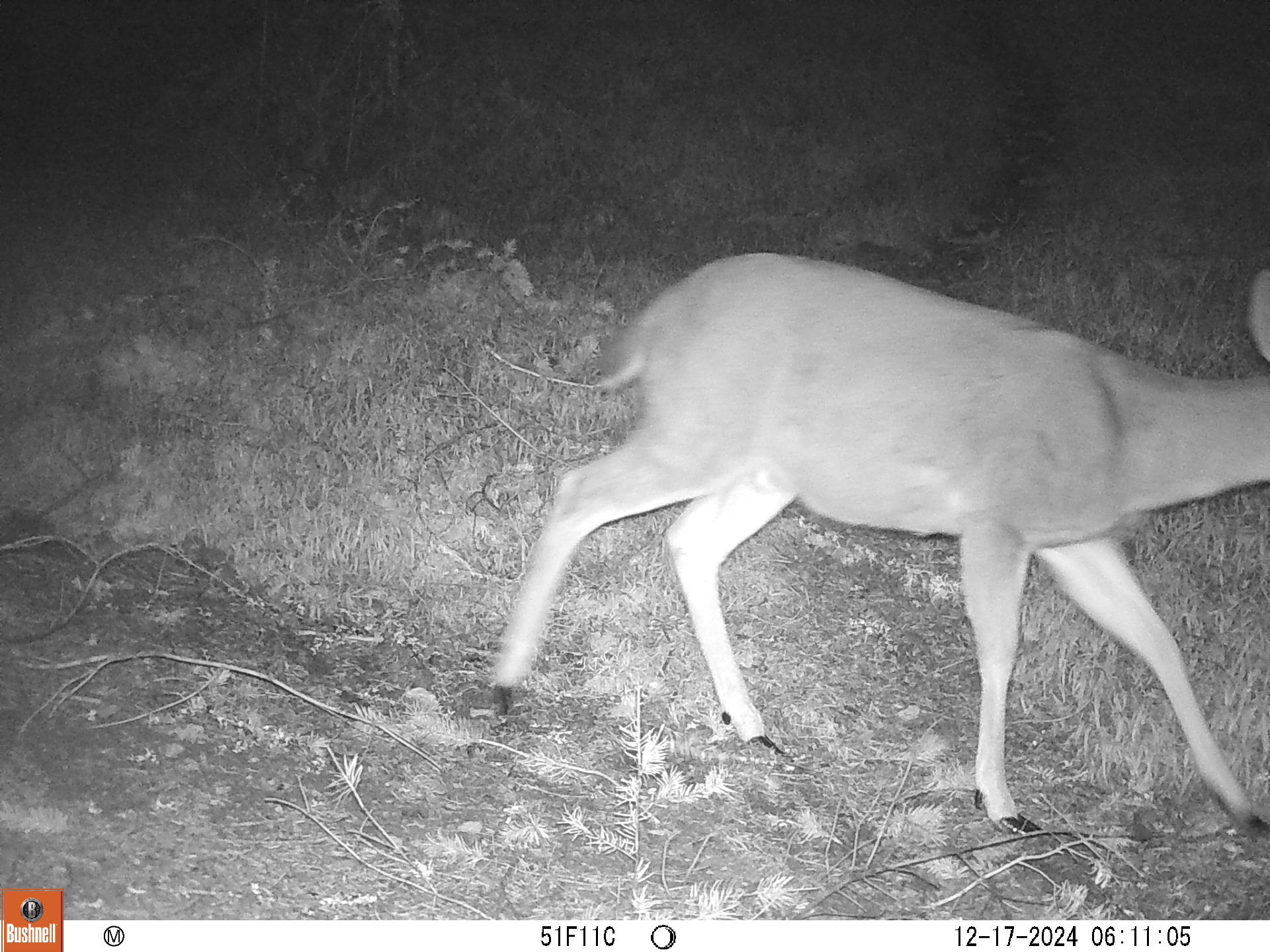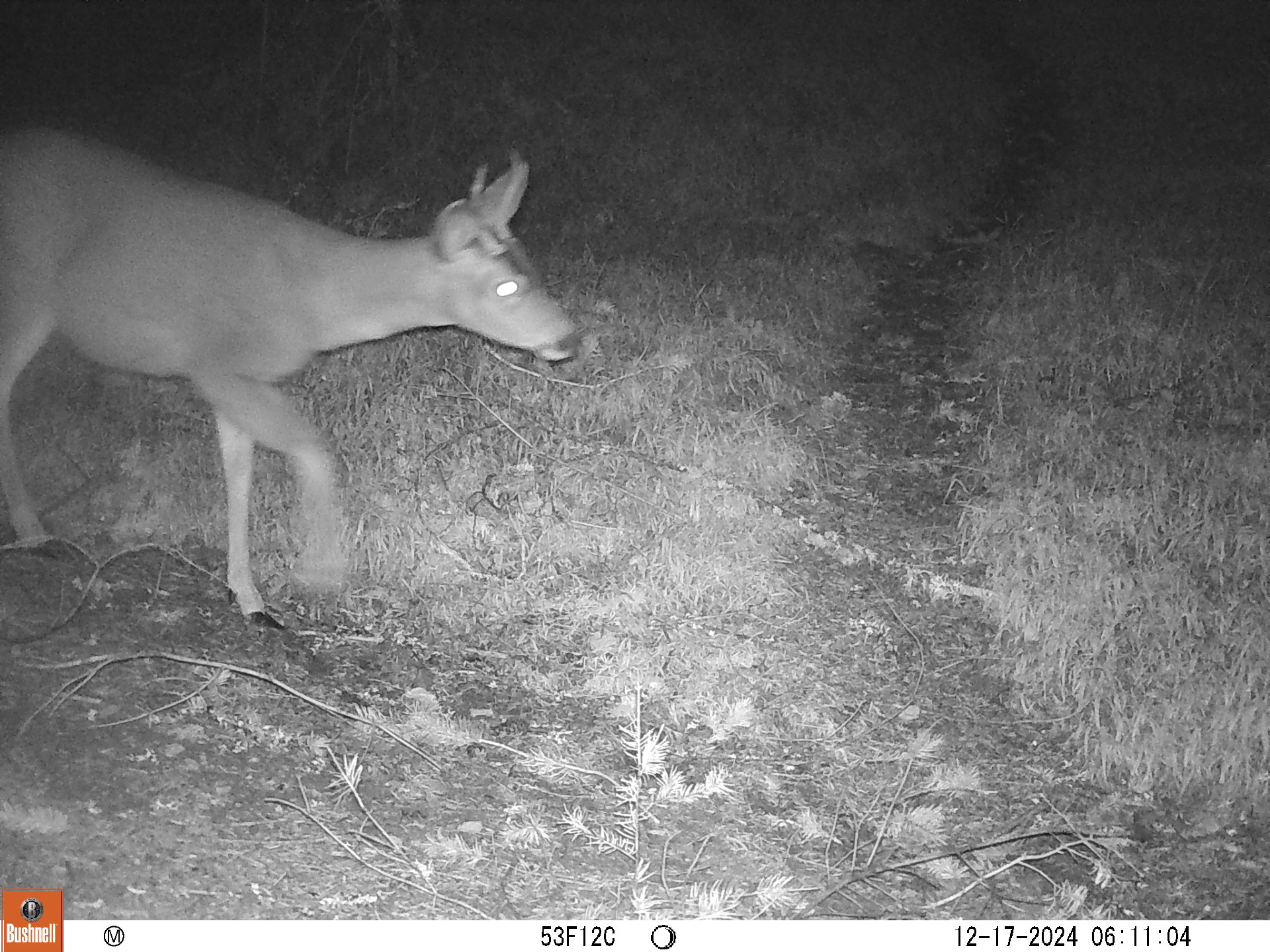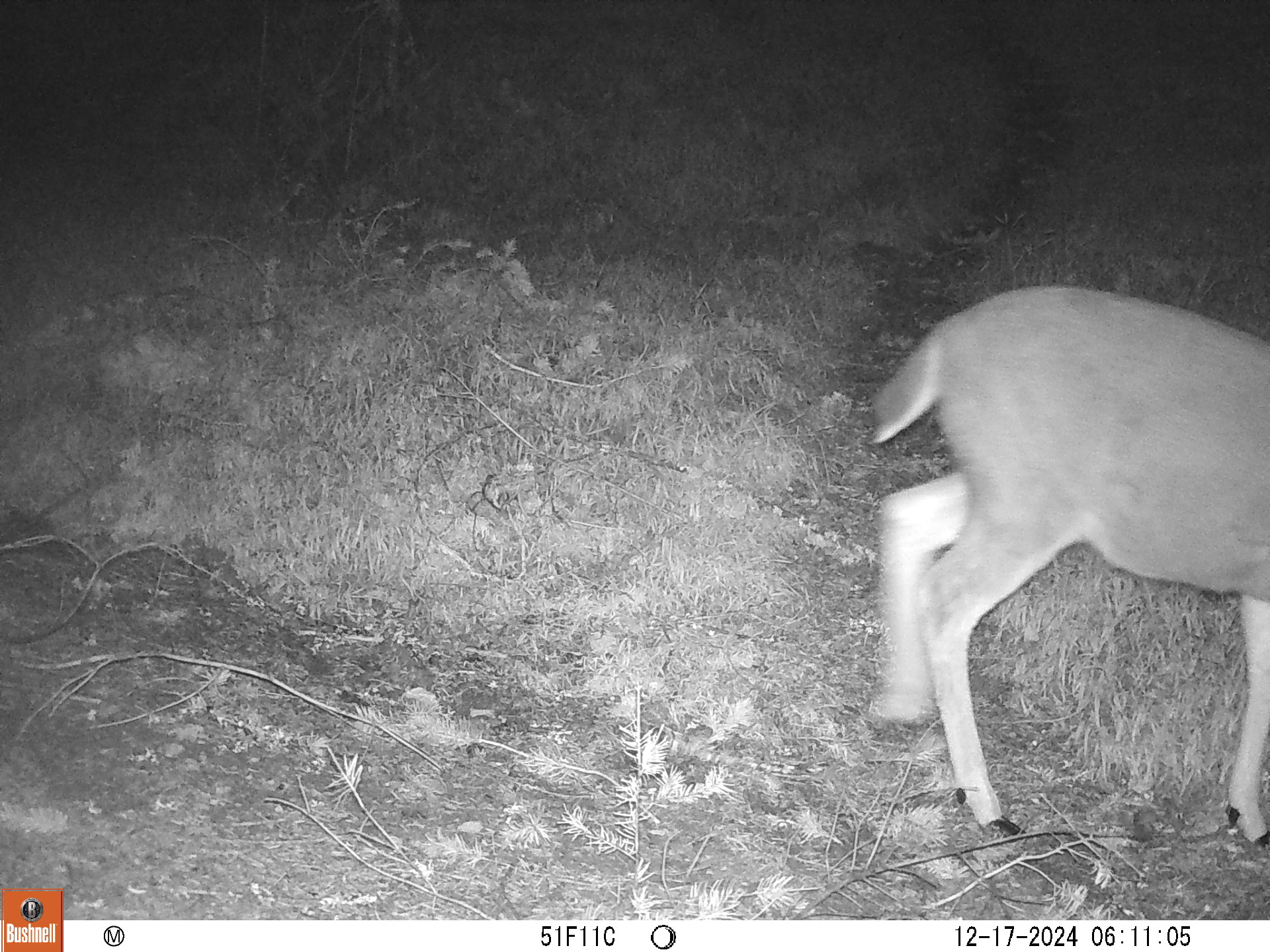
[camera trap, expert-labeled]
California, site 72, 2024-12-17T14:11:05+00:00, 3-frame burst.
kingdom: Animalia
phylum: Chordata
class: Mammalia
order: Artiodactyla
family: Cervidae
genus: Odocoileus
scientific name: Odocoileus hemionus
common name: mule deer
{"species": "mule deer (Odocoileus hemionus)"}